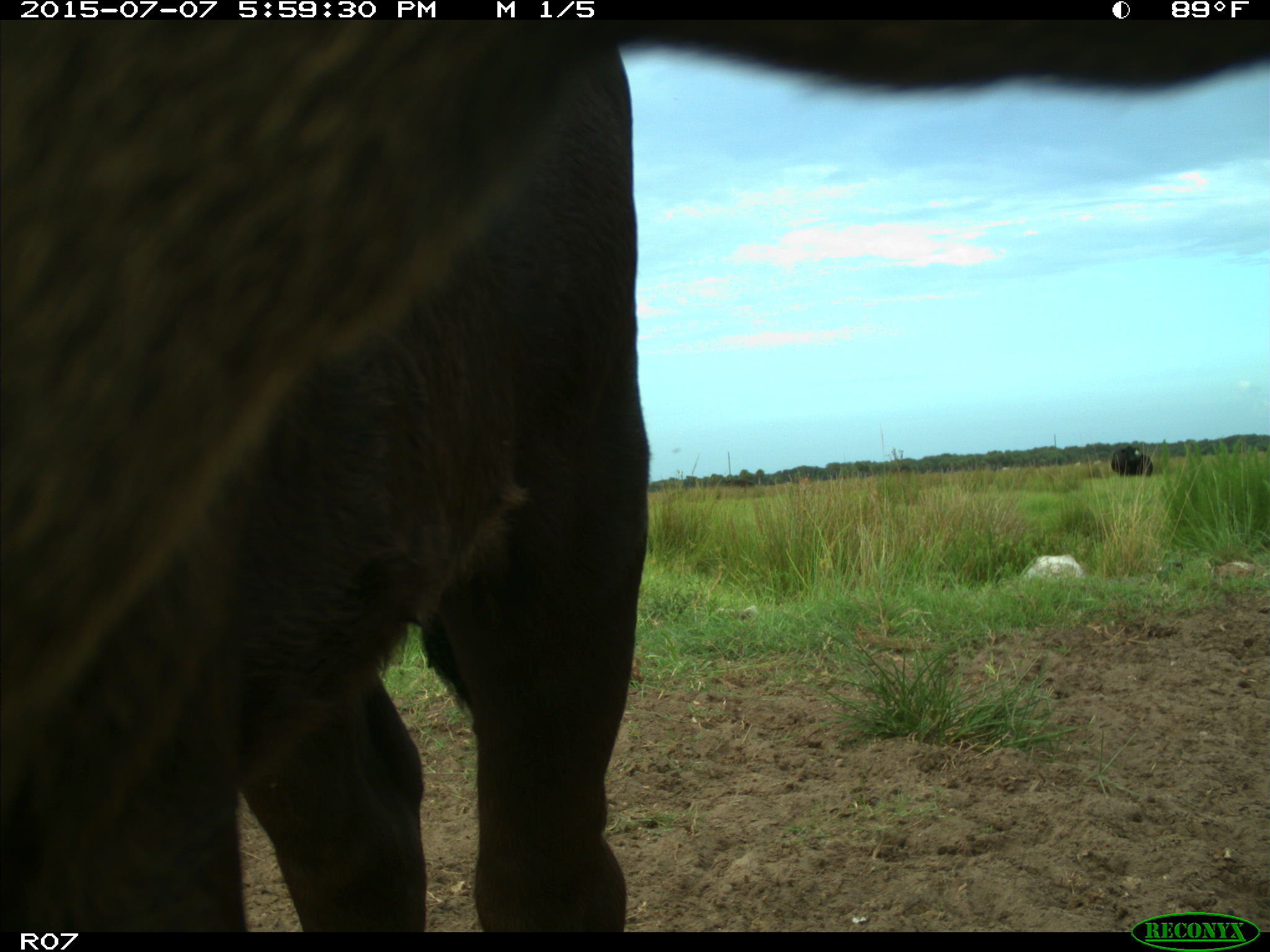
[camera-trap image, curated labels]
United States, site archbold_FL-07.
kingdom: Animalia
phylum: Chordata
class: Mammalia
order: Artiodactyla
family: Bovidae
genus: Bos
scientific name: Bos taurus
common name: domestic cow